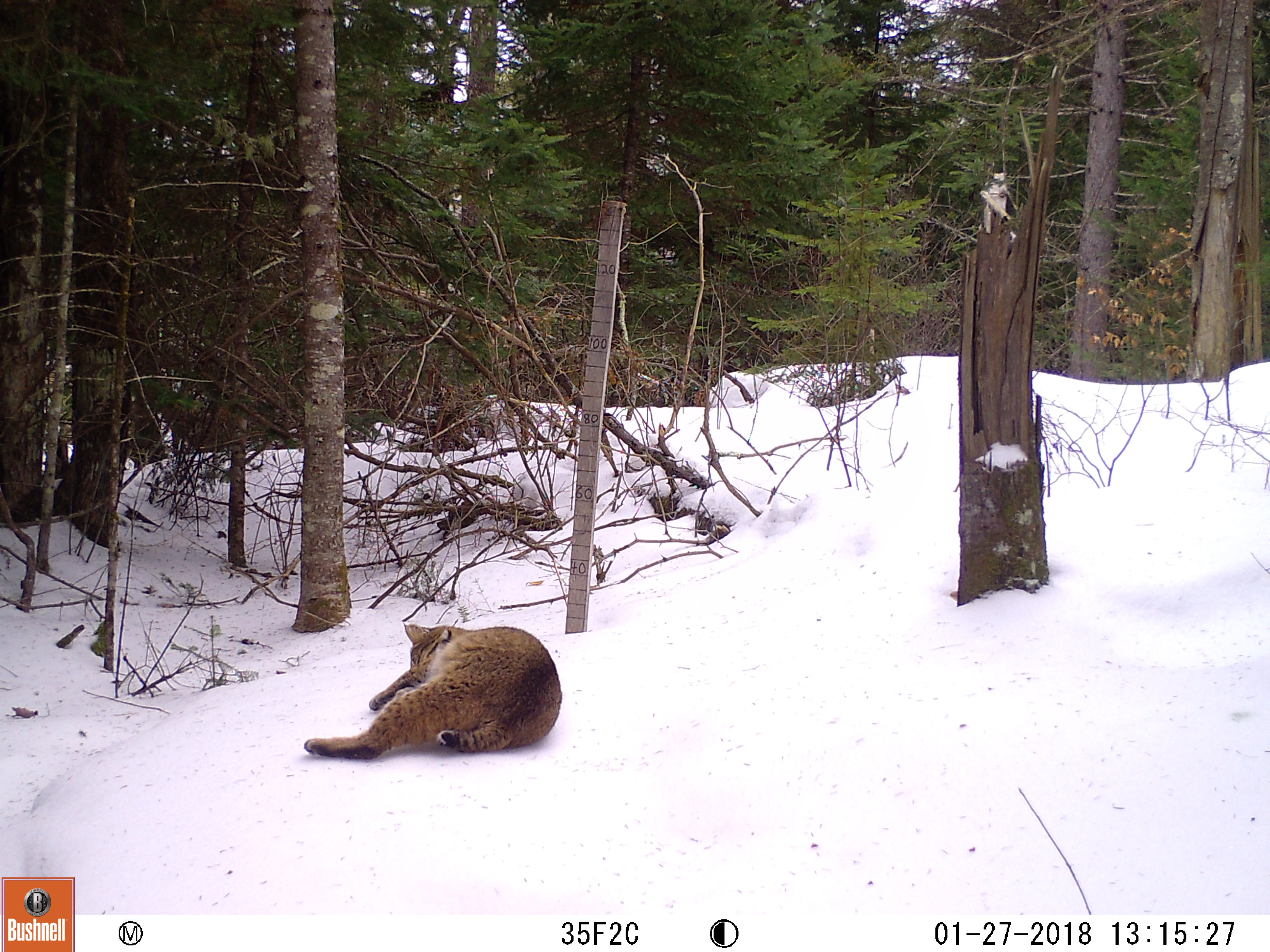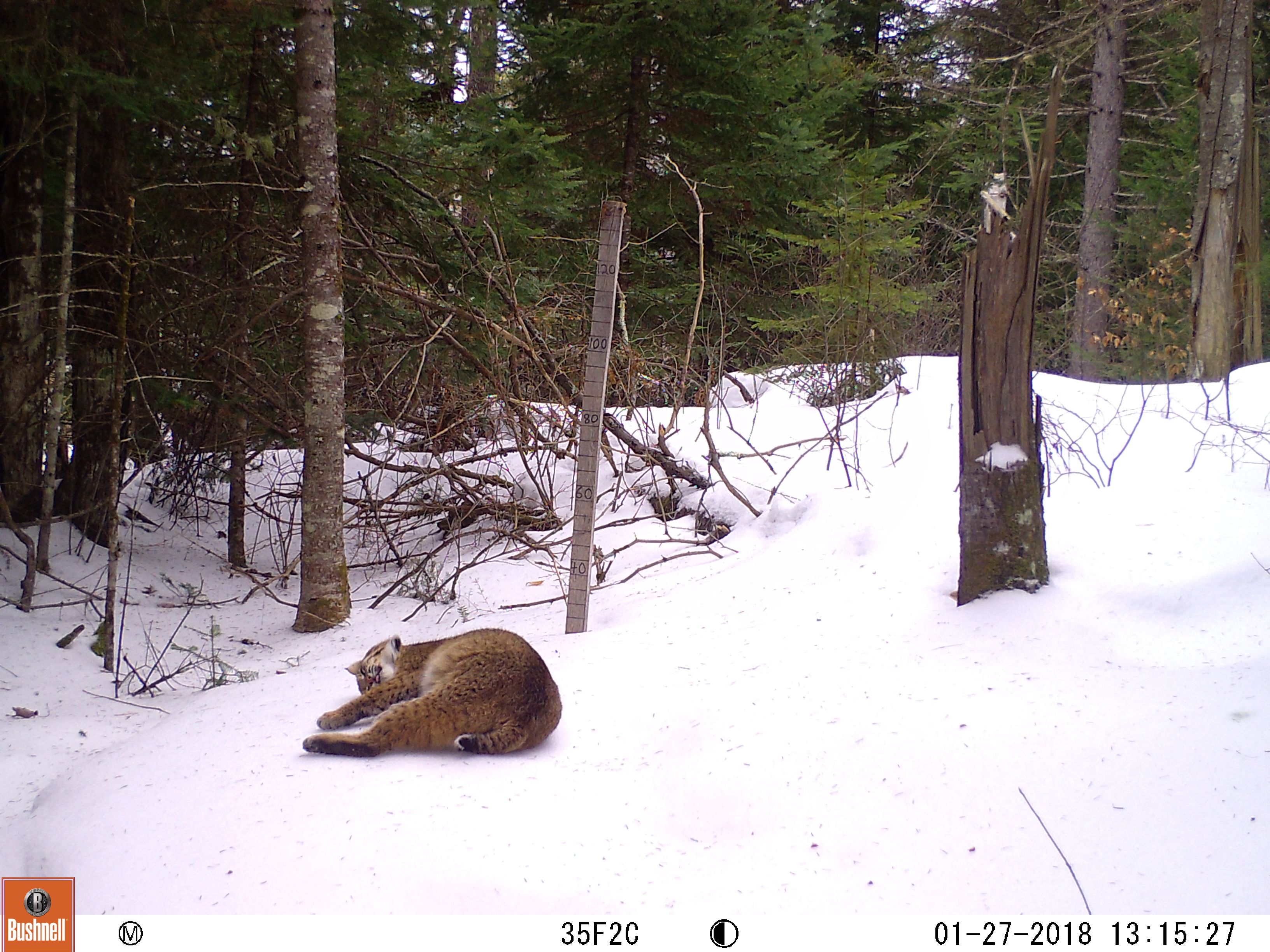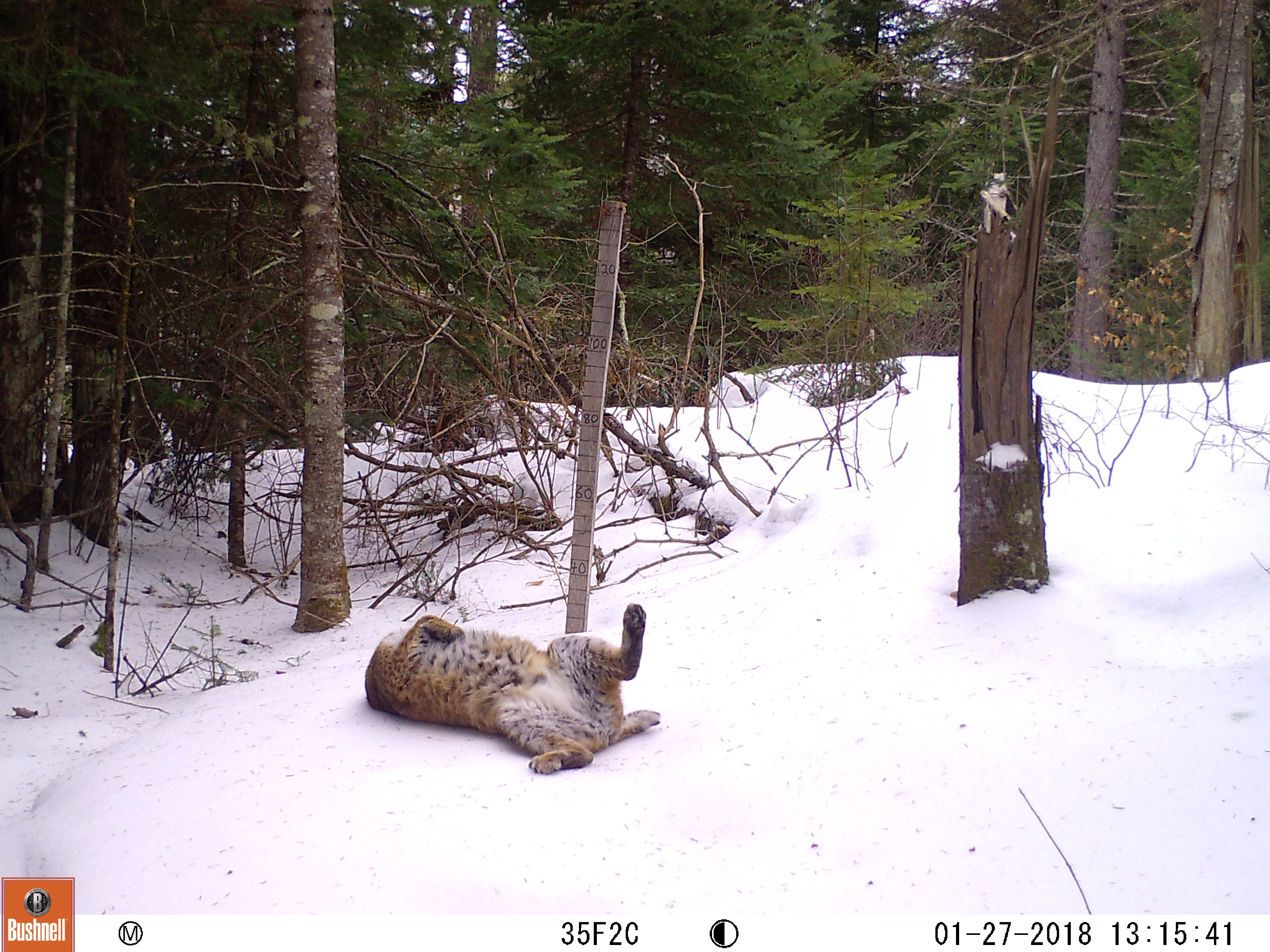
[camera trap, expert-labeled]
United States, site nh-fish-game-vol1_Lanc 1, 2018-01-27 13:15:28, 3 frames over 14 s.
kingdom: Animalia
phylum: Chordata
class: Mammalia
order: Carnivora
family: Felidae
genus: Lynx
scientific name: Lynx rufus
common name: bobcat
Bobcat (Lynx rufus).